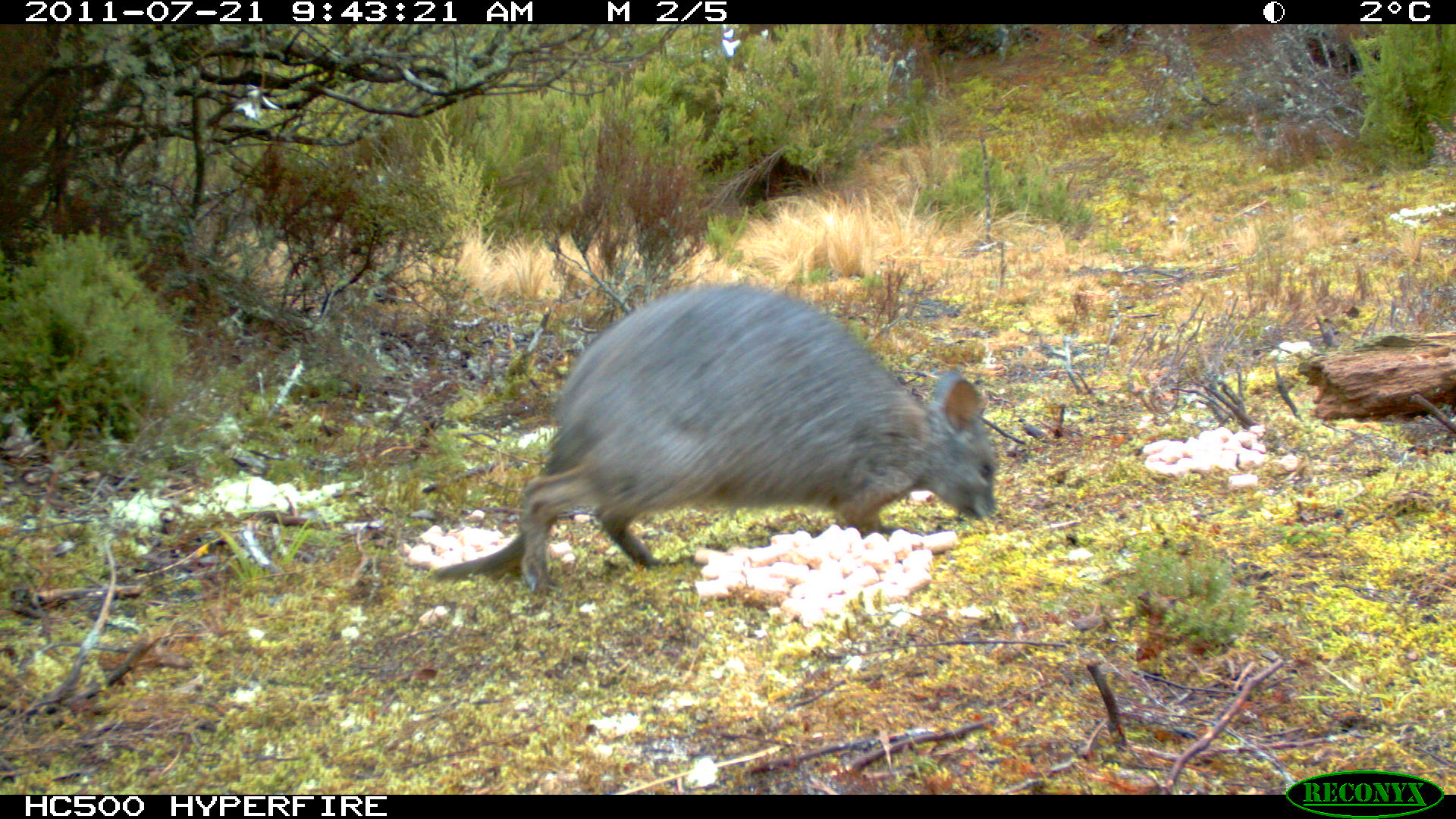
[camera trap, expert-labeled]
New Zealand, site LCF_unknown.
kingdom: Animalia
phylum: Chordata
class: Mammalia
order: Diprotodontia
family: Macropodidae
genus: Notamacropus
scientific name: Notamacropus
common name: wallaby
Wallaby (Notamacropus).